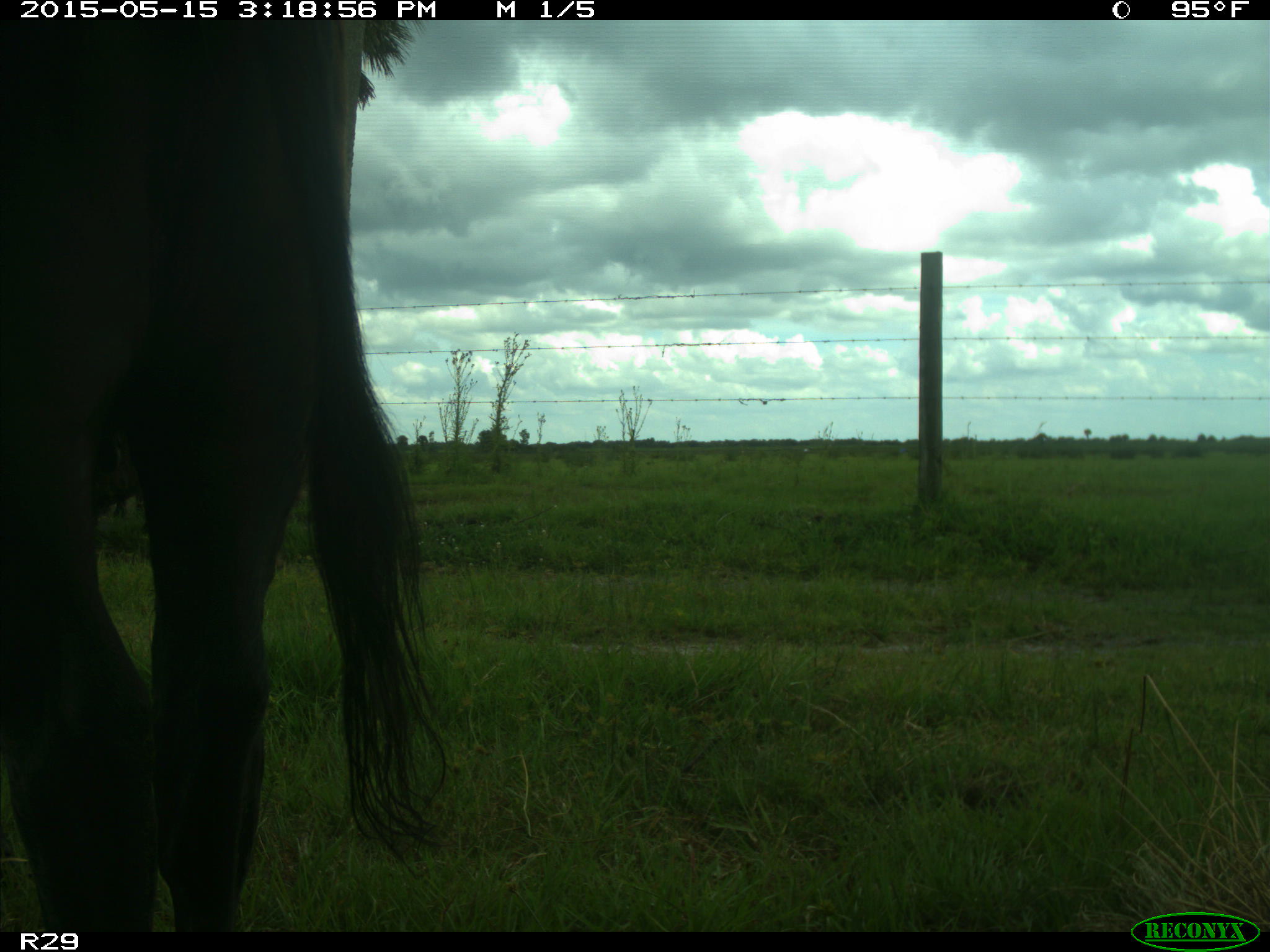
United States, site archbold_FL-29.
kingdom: Animalia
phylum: Chordata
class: Mammalia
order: Artiodactyla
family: Bovidae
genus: Bos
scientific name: Bos taurus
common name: domestic cow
Bos taurus (domestic cow).